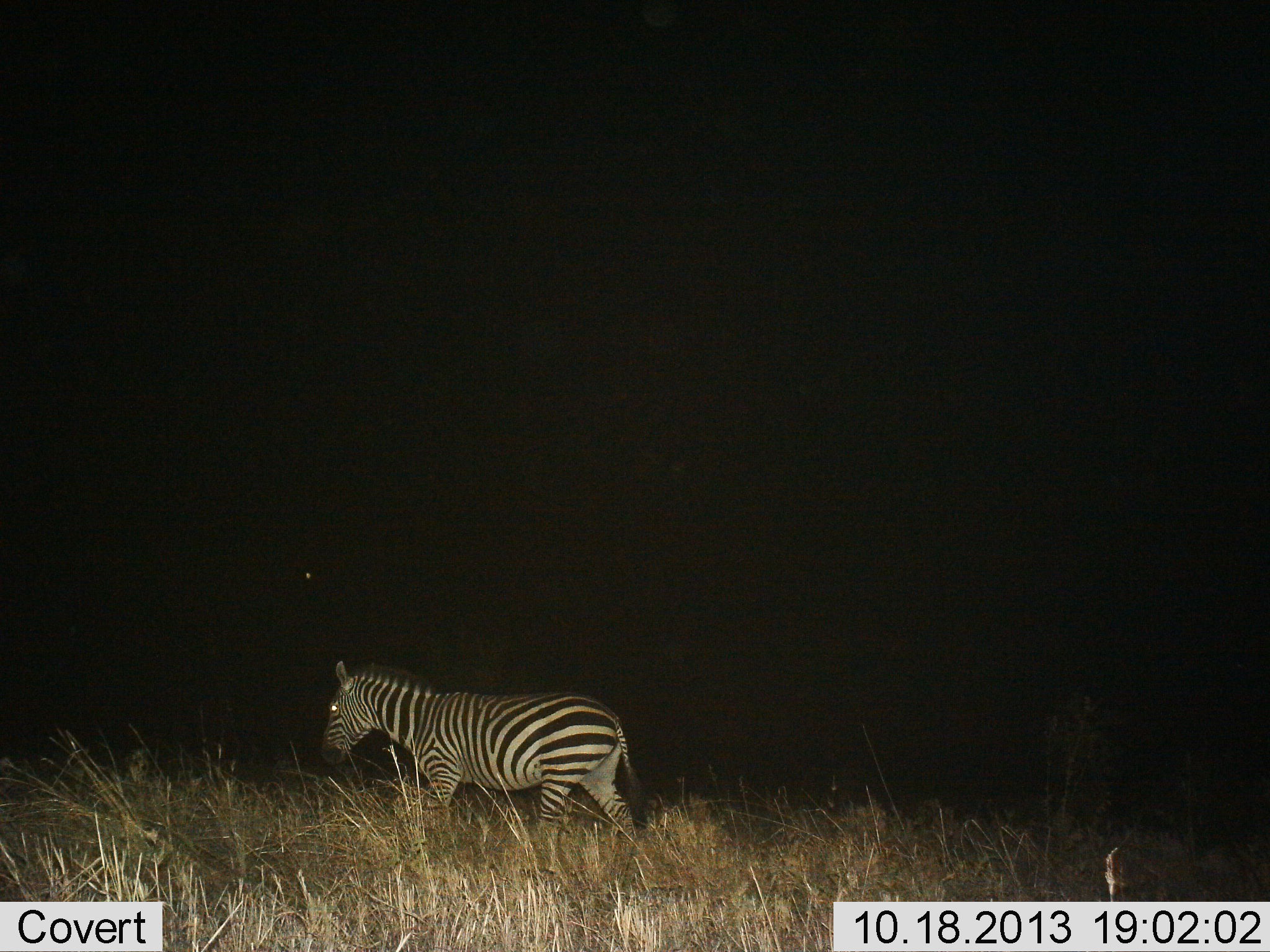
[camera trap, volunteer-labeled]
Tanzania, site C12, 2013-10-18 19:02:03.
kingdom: Animalia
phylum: Chordata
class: Mammalia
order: Perissodactyla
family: Equidae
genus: Equus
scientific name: Equus quagga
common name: plains zebra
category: zebra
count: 1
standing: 10%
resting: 0%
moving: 90%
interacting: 0%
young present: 0%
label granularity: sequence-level